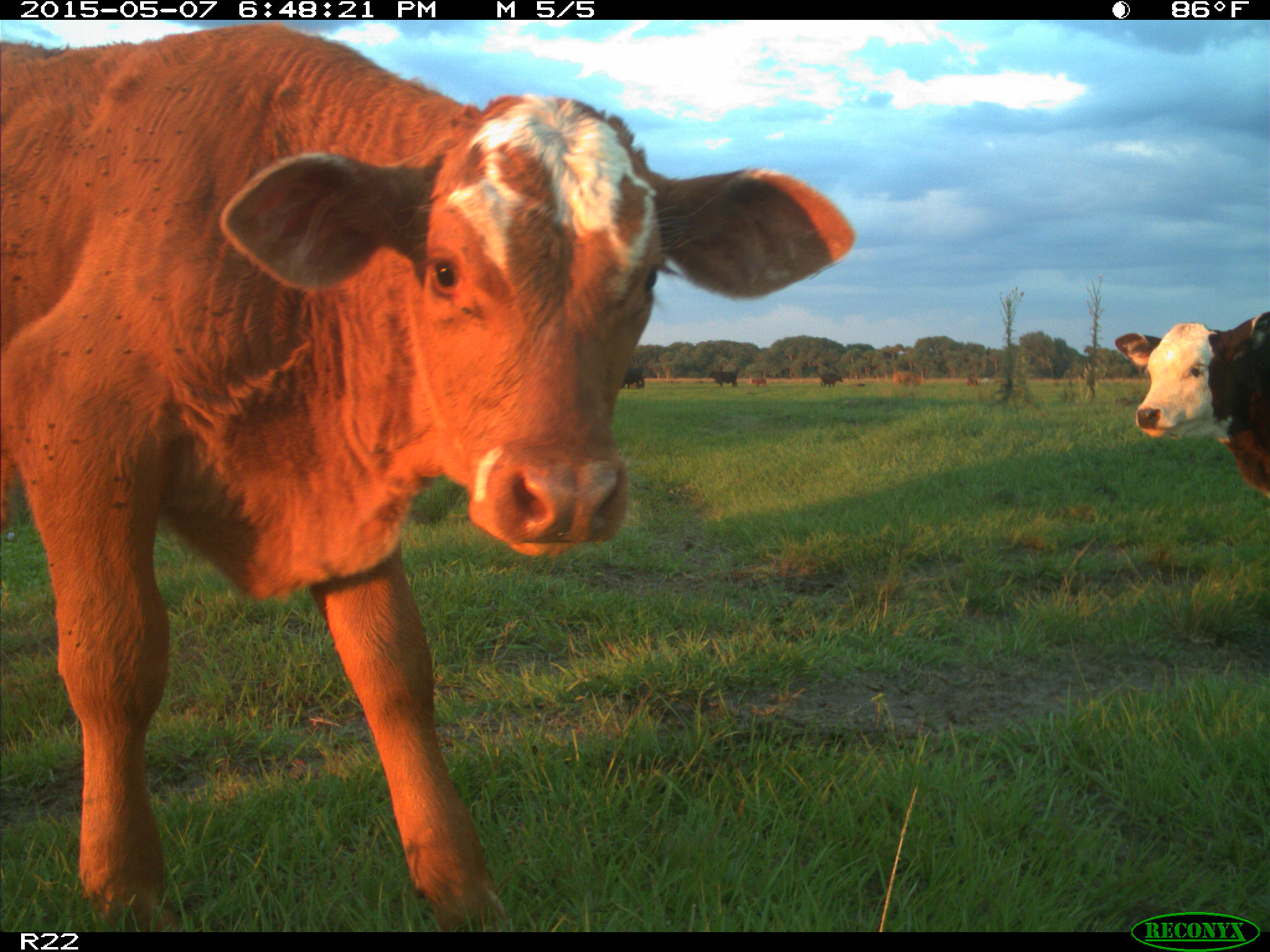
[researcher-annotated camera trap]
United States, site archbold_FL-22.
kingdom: Animalia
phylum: Chordata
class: Mammalia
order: Artiodactyla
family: Bovidae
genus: Bos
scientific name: Bos taurus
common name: domestic cow